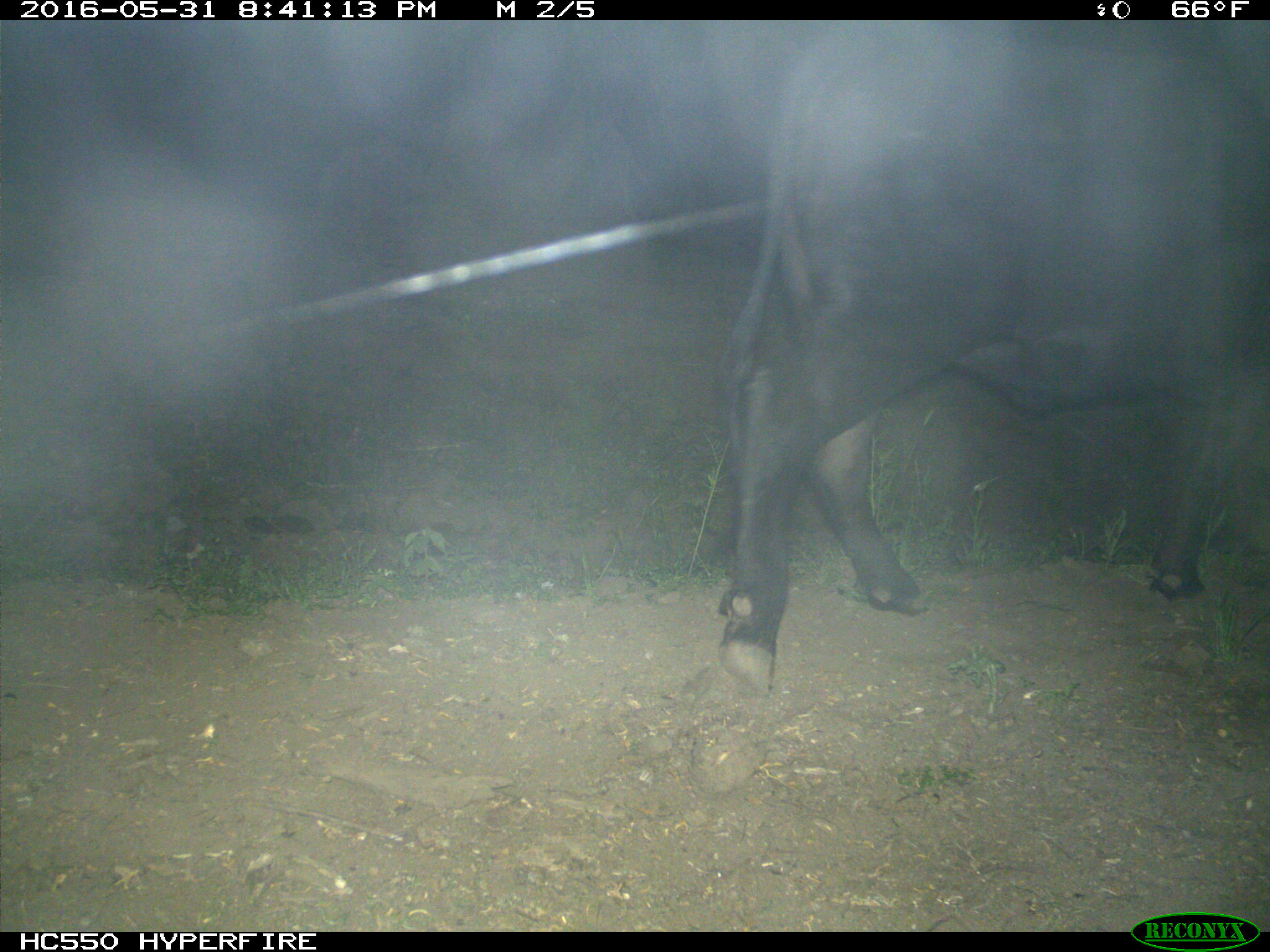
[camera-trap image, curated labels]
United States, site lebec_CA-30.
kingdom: Animalia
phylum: Chordata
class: Mammalia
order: Artiodactyla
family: Bovidae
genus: Bos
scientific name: Bos taurus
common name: domestic cow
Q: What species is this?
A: Bos taurus (domestic cow).